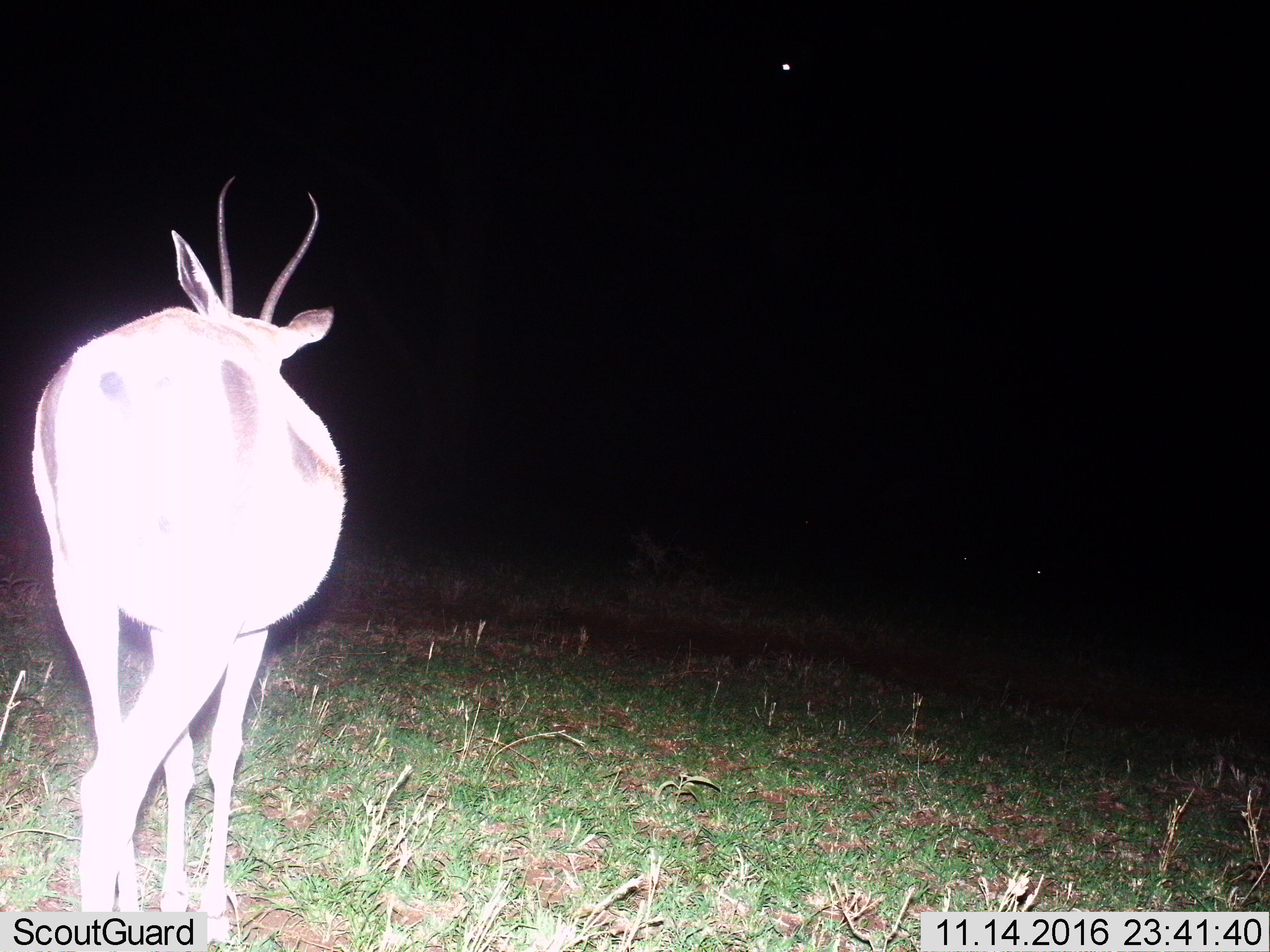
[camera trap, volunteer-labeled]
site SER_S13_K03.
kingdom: Animalia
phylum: Chordata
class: Mammalia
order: Artiodactyla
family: Bovidae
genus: Eudorcas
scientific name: Eudorcas thomsonii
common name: thomson's gazelle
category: gazellethomsons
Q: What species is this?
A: Gazellethomsons (thomson's gazelle) (Eudorcas thomsonii).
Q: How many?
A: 1.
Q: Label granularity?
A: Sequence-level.